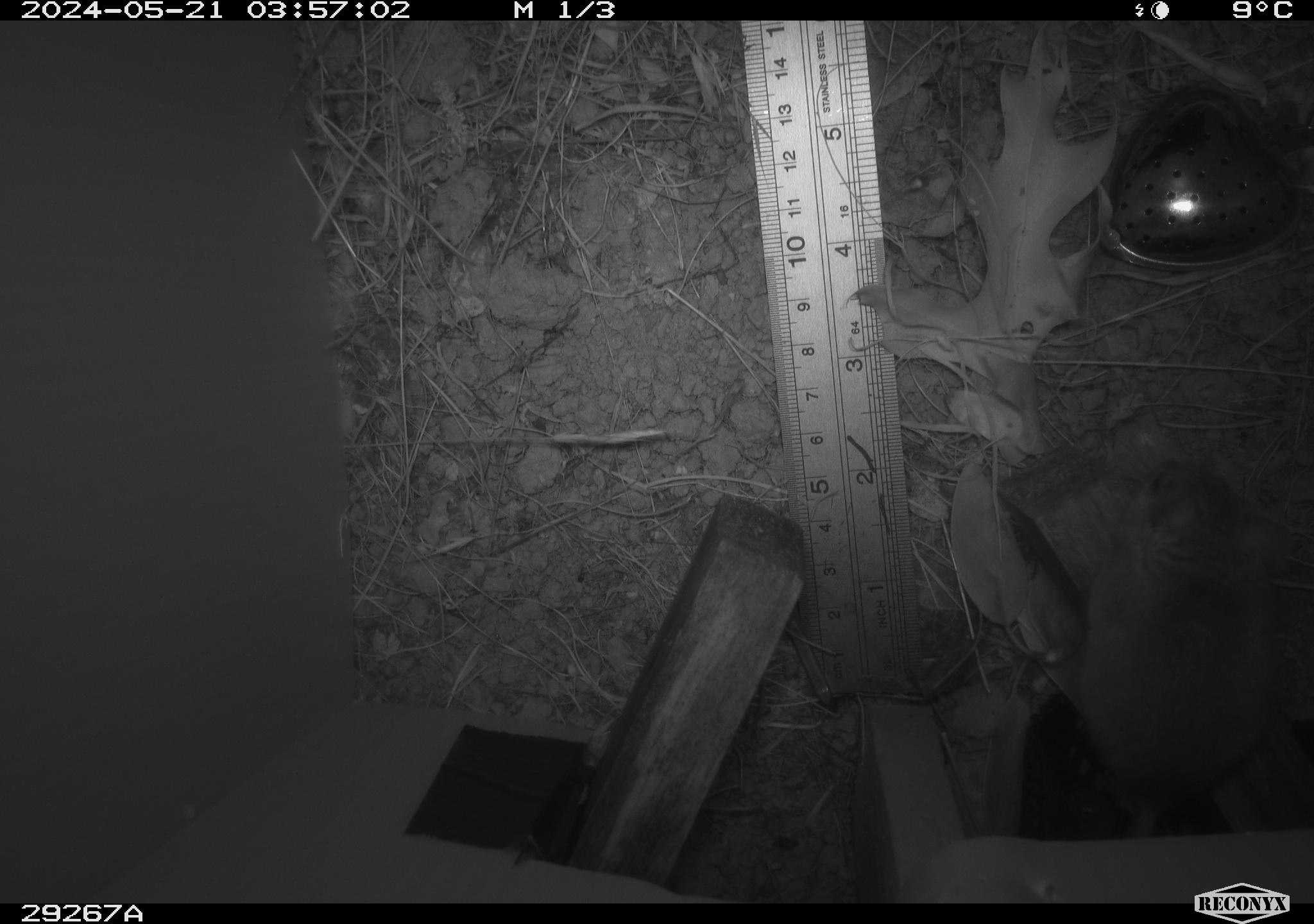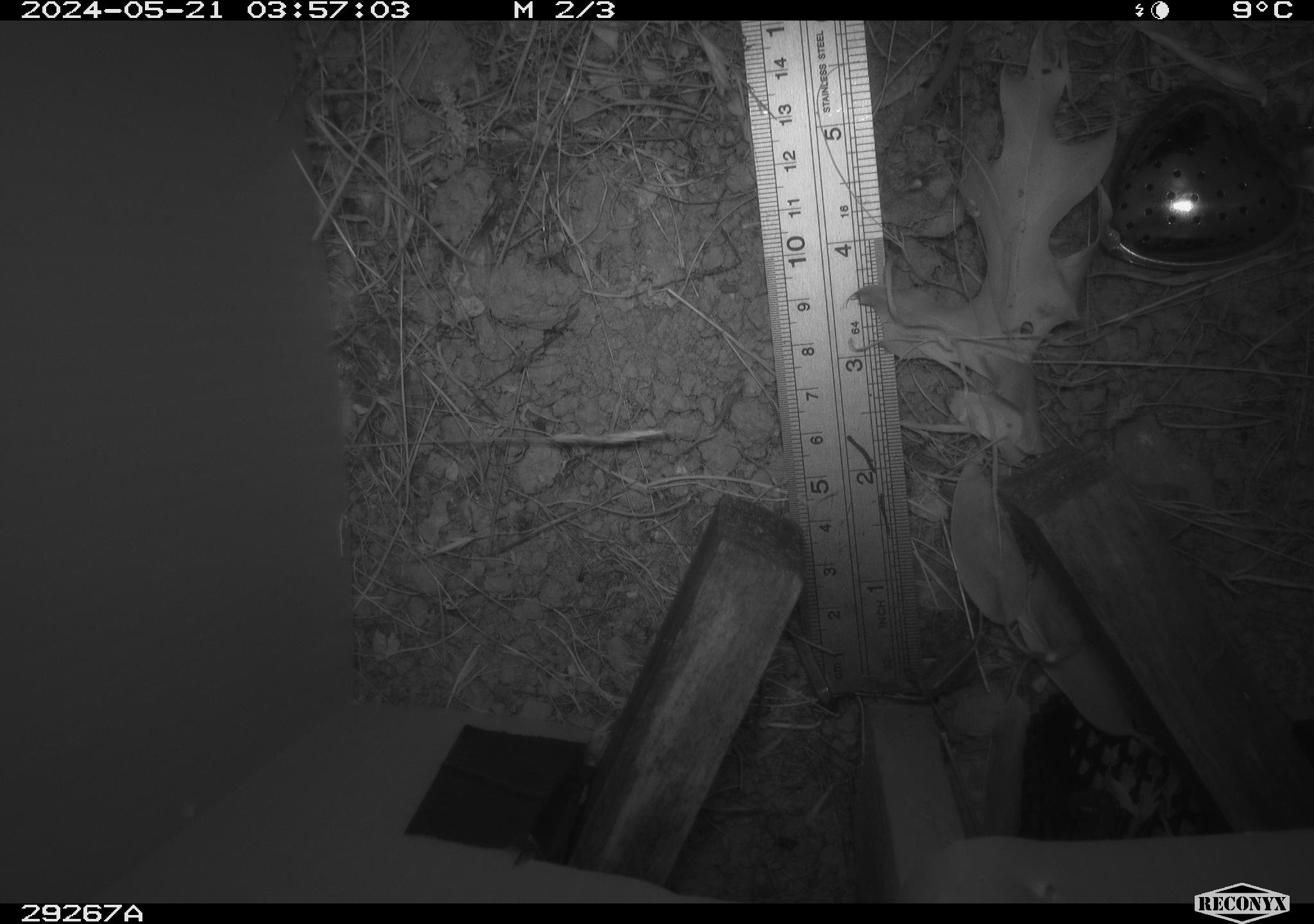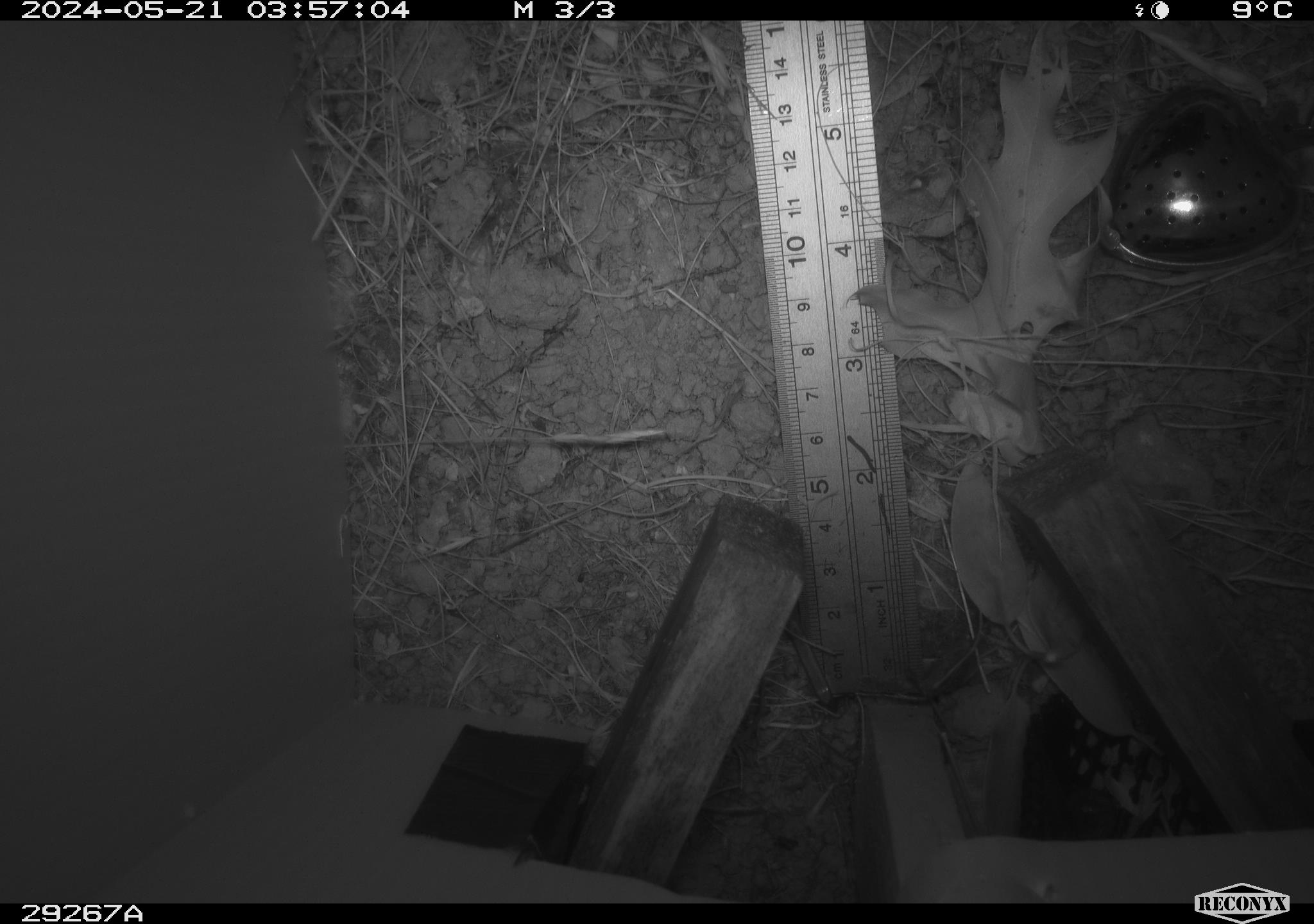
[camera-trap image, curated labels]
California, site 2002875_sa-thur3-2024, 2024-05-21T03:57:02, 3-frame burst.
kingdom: Animalia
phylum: Chordata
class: Mammalia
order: Rodentia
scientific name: Rodentia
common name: rodent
Rodent (Rodentia).